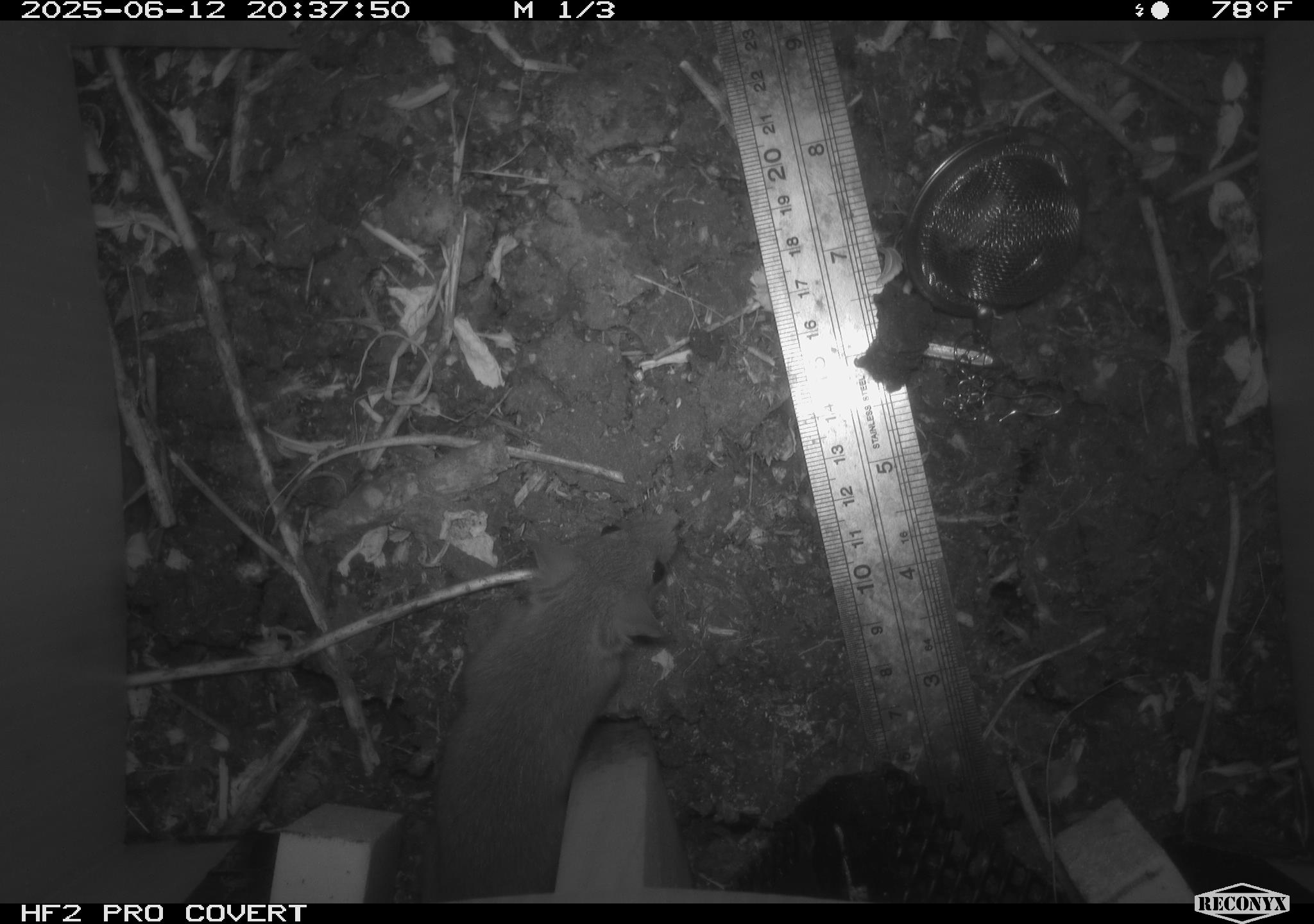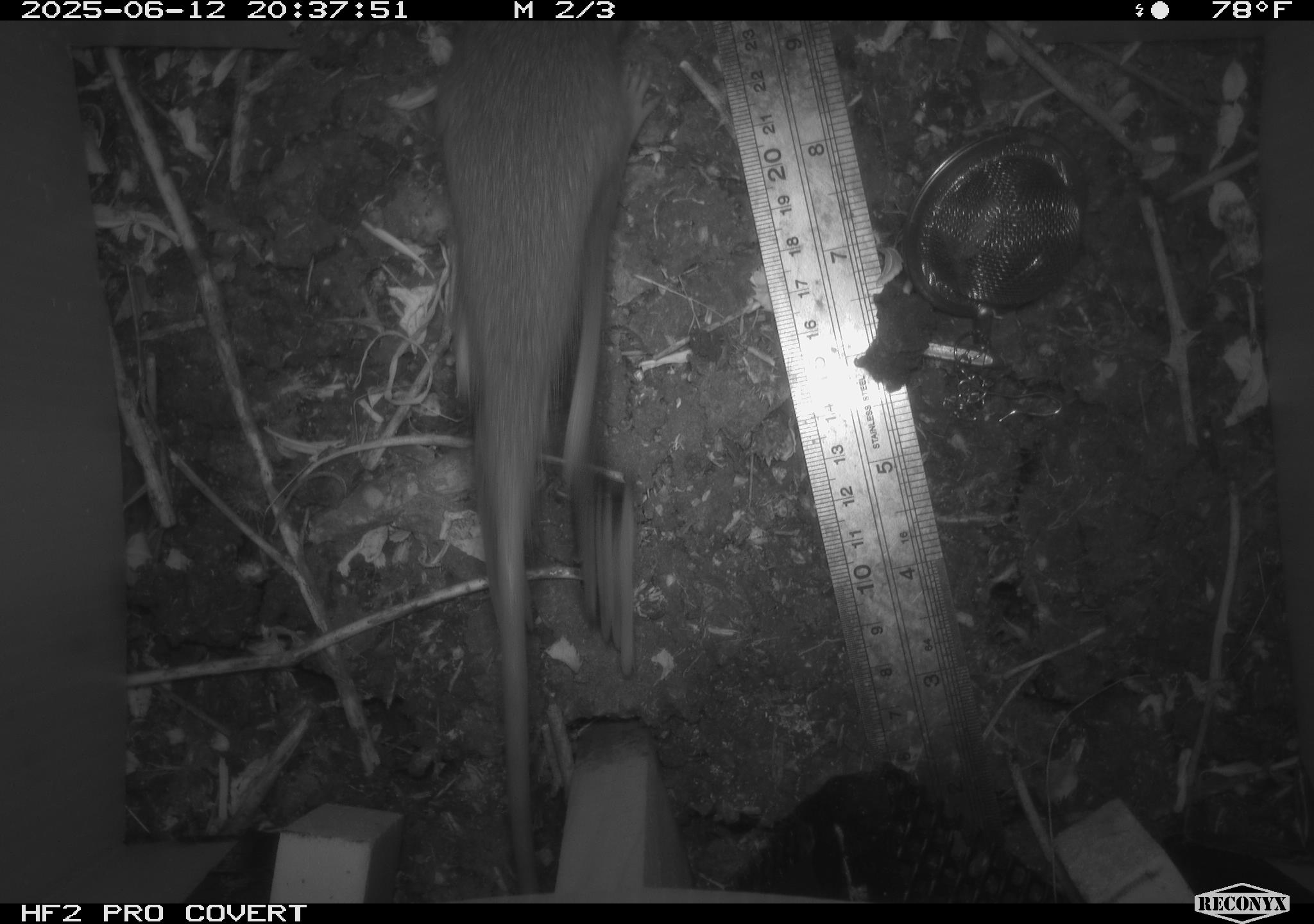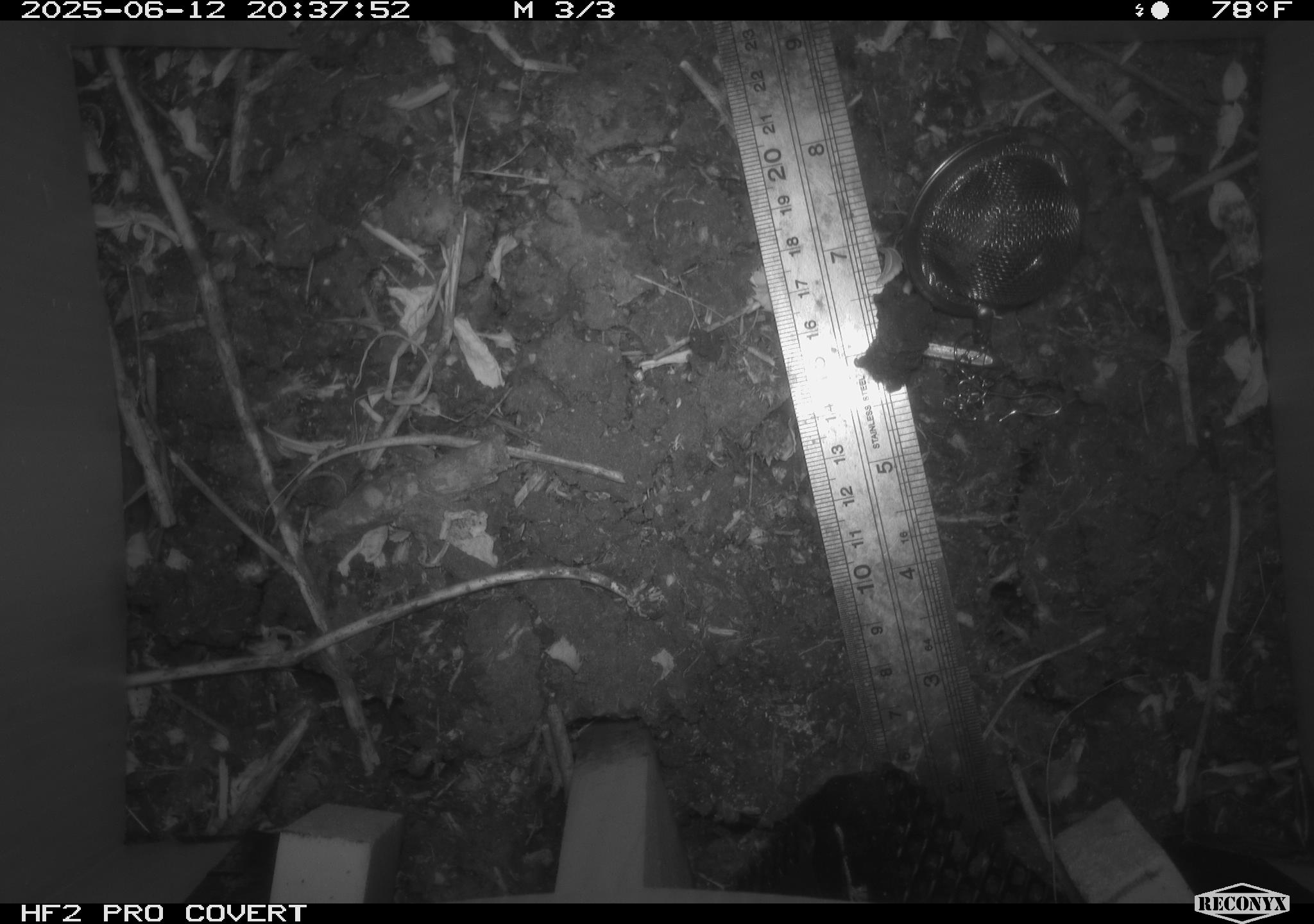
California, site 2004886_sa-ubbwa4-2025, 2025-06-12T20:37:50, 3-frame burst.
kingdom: Animalia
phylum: Chordata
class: Mammalia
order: Rodentia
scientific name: Rodentia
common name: rodent